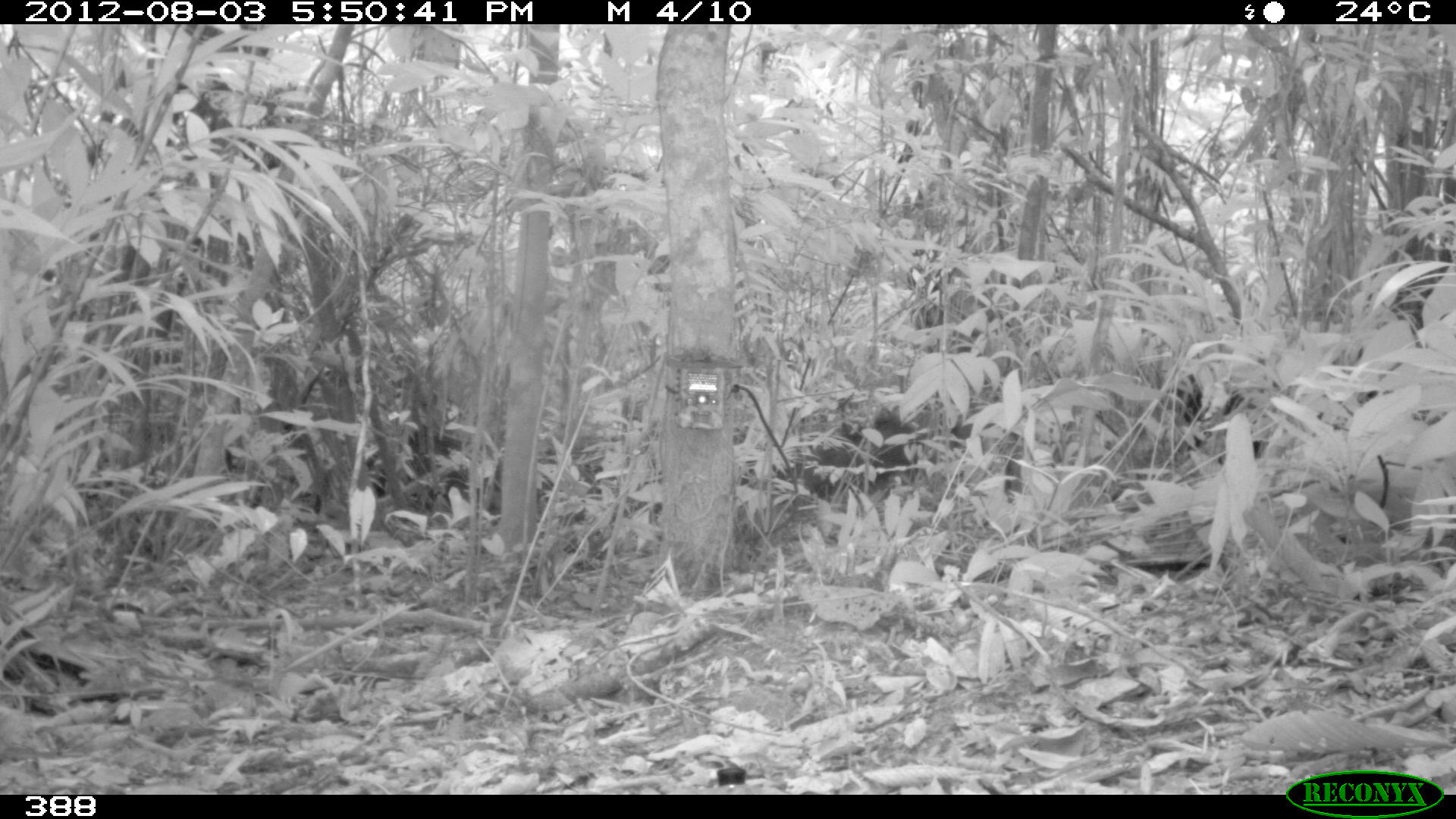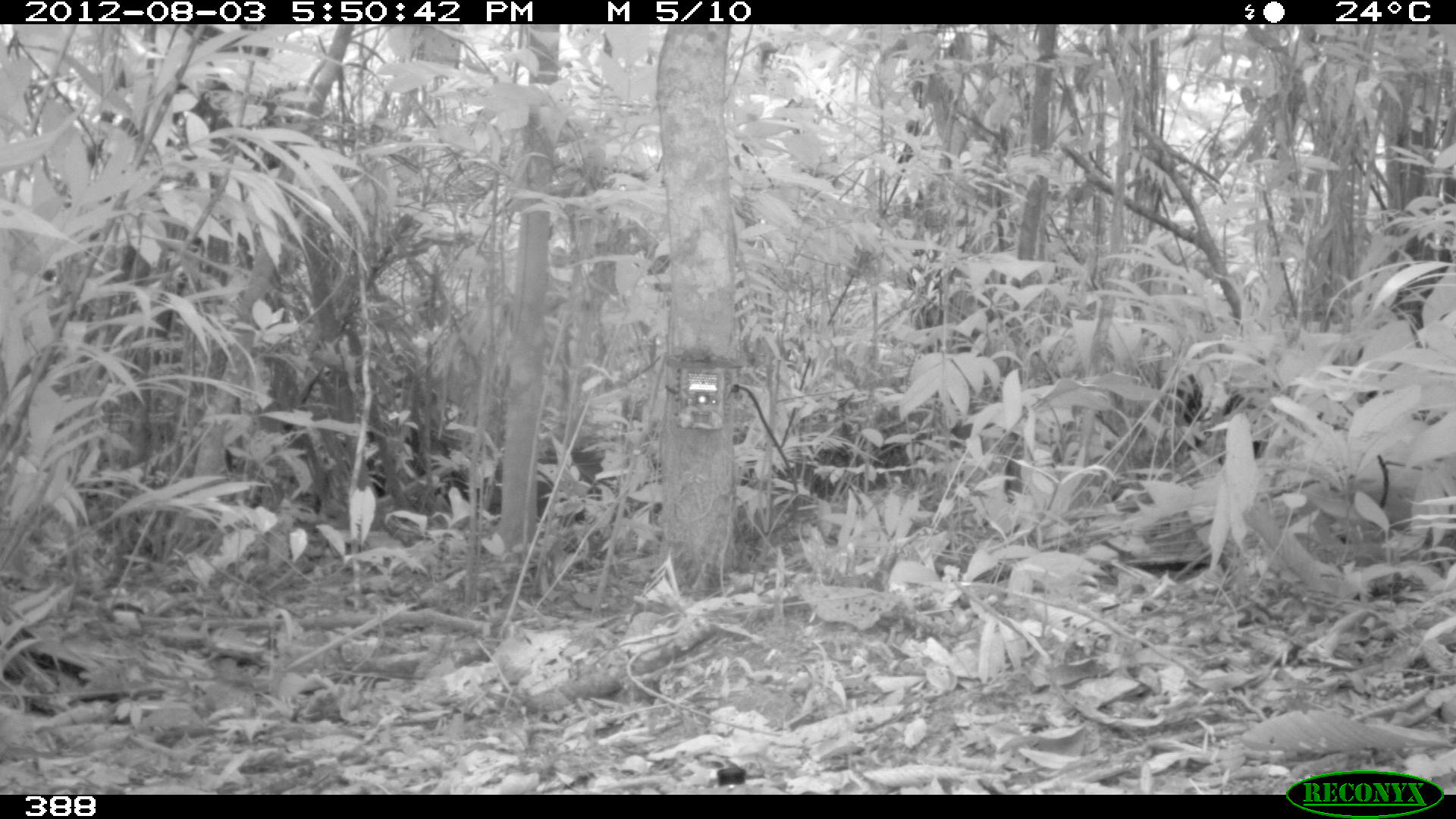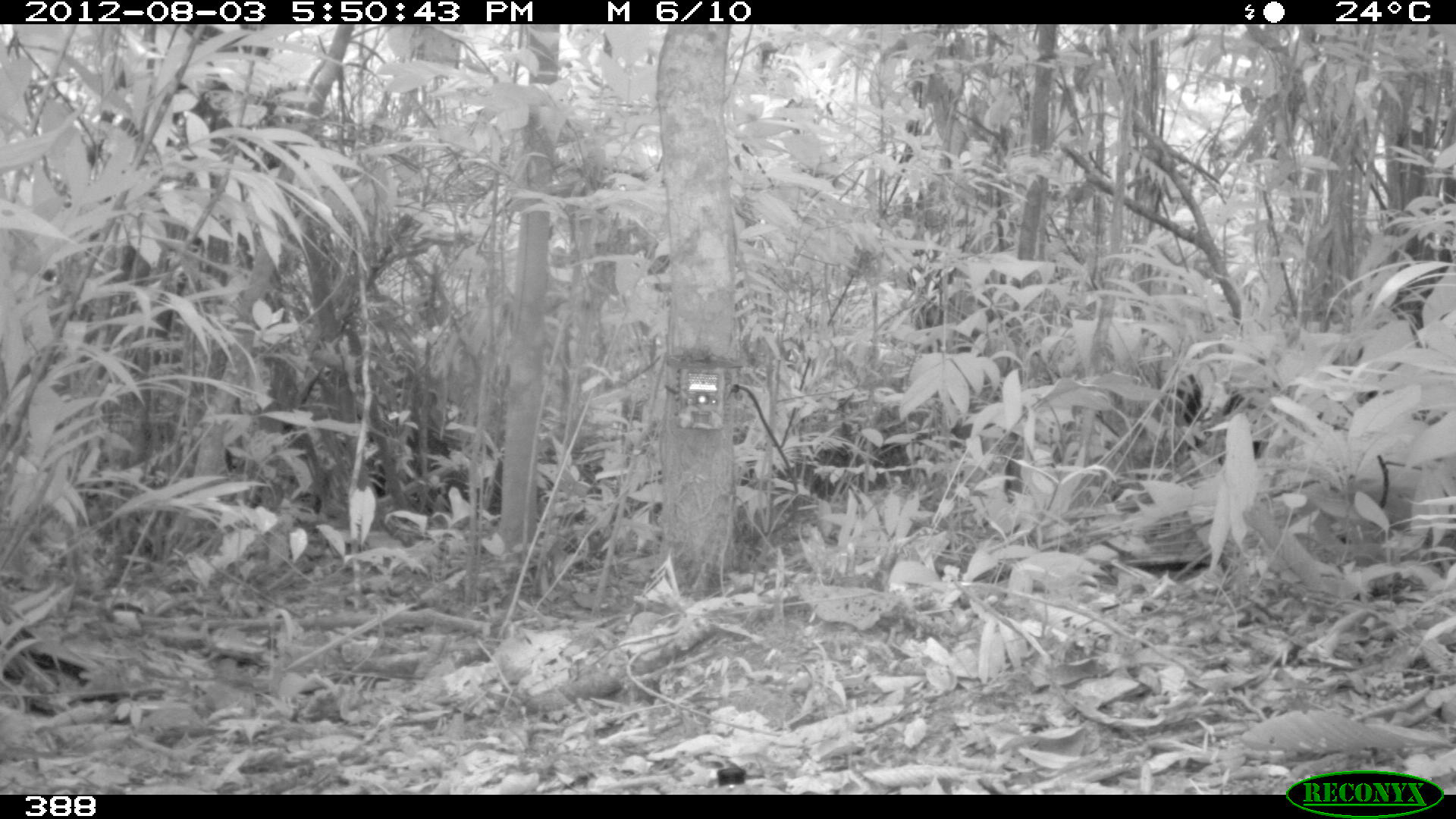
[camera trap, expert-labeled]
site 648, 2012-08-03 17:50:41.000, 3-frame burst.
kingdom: Animalia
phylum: Chordata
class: Mammalia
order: Artiodactyla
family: Tayassuidae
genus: Tayassu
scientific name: Tayassu pecari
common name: white-lipped peccary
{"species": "Tayassu pecari (white-lipped peccary)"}